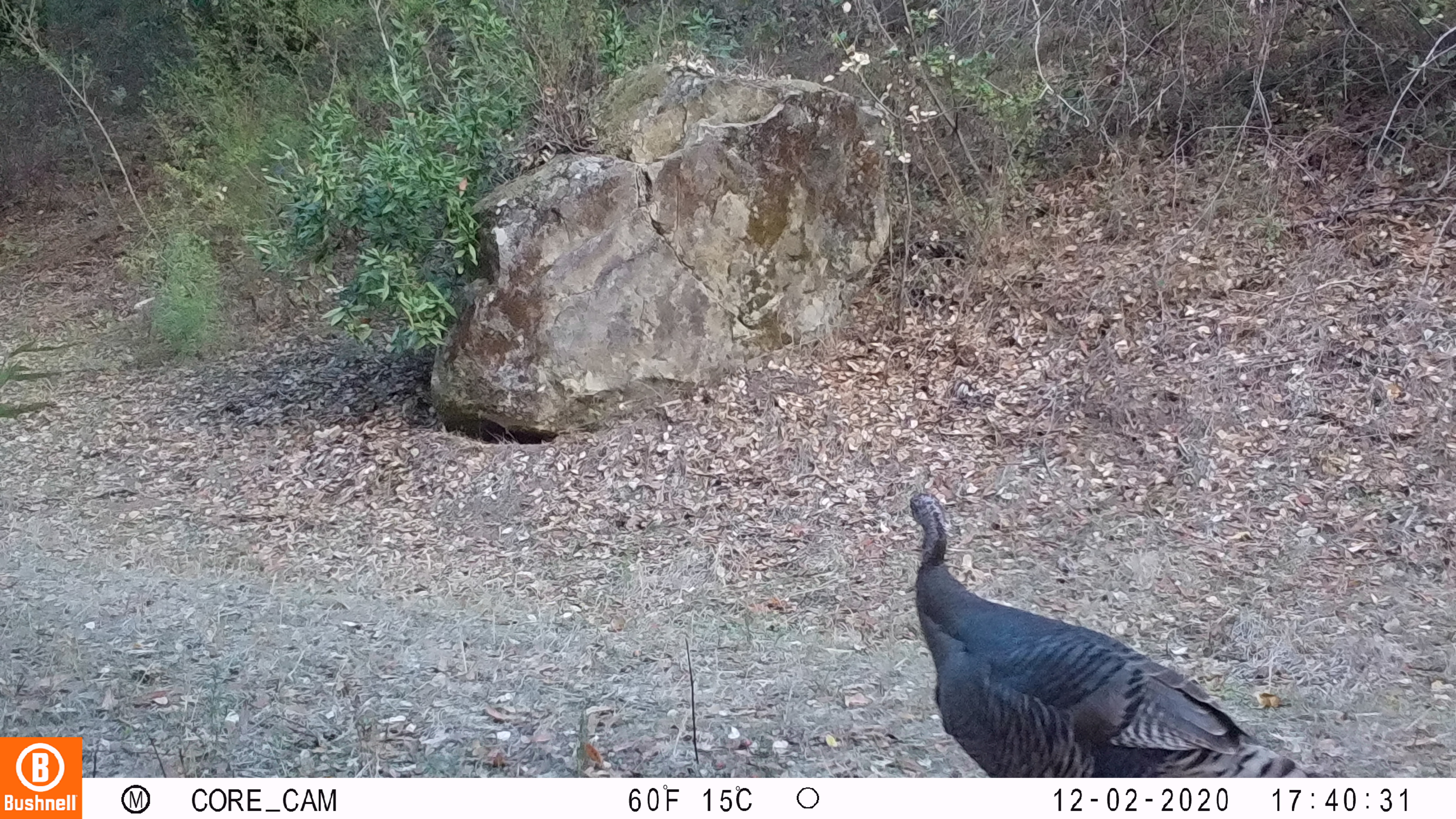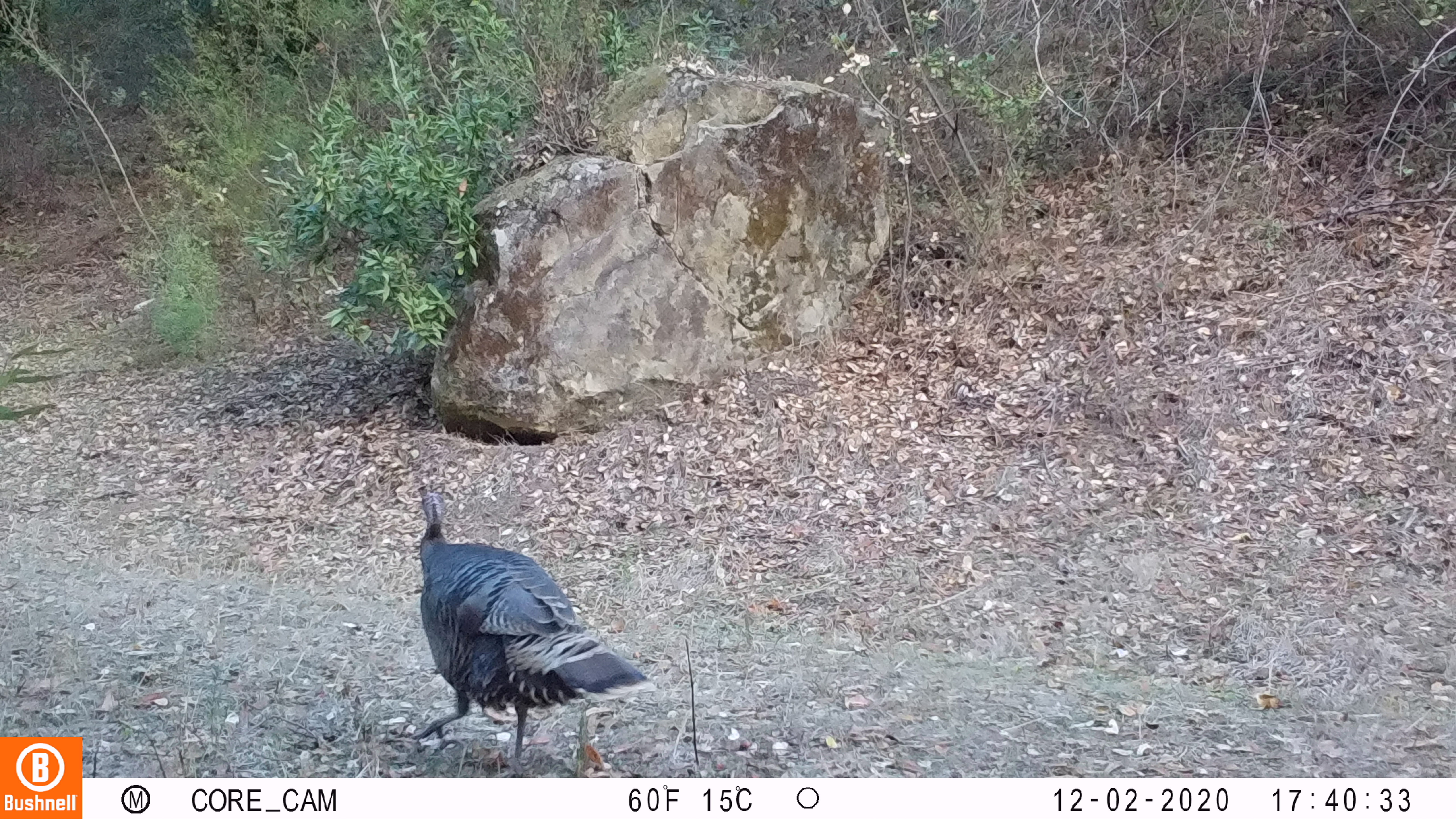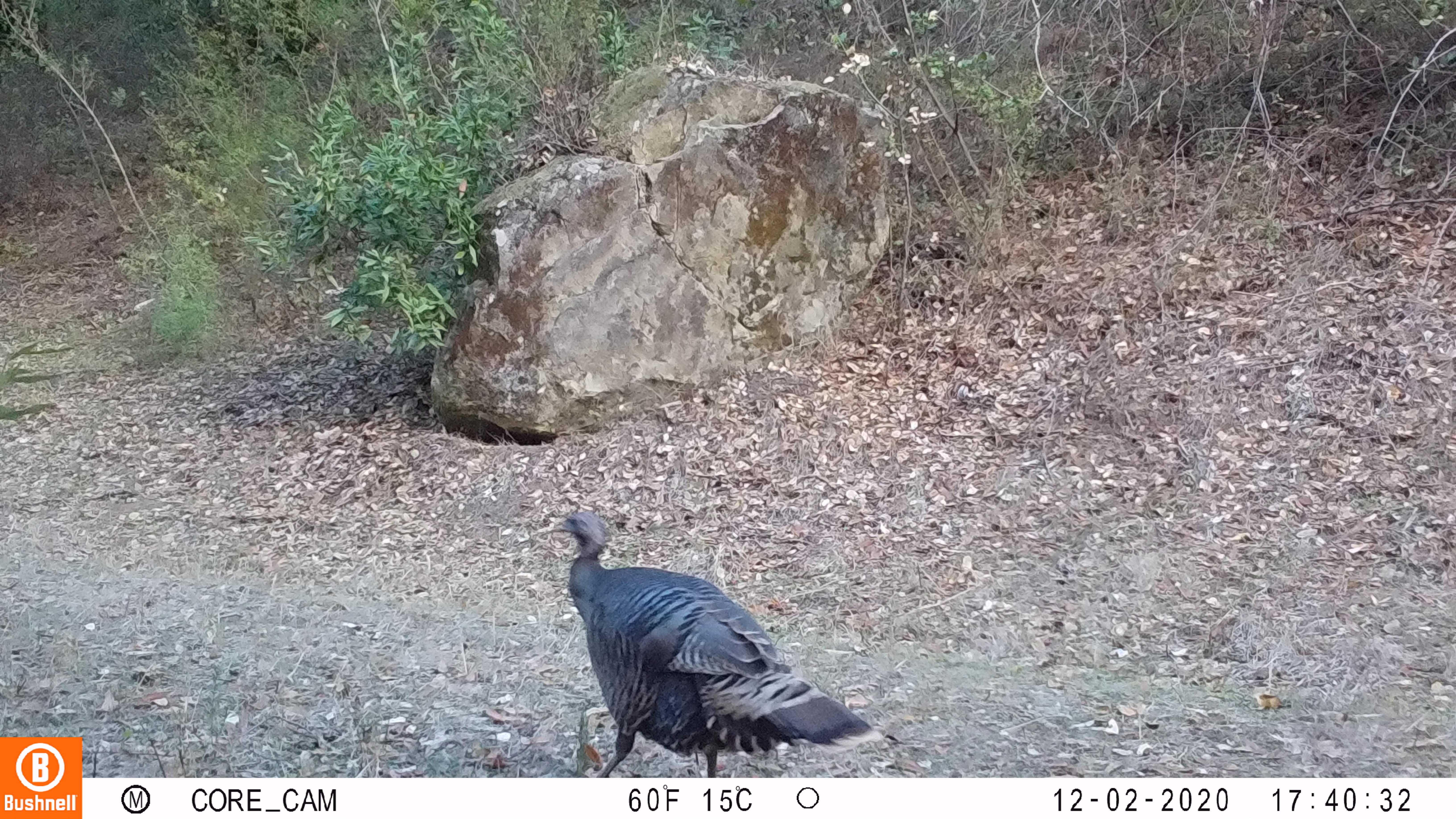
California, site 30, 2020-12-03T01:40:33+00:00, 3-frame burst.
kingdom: Animalia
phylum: Chordata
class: Aves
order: Galliformes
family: Phasianidae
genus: Meleagris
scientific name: Meleagris gallopavo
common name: turkey